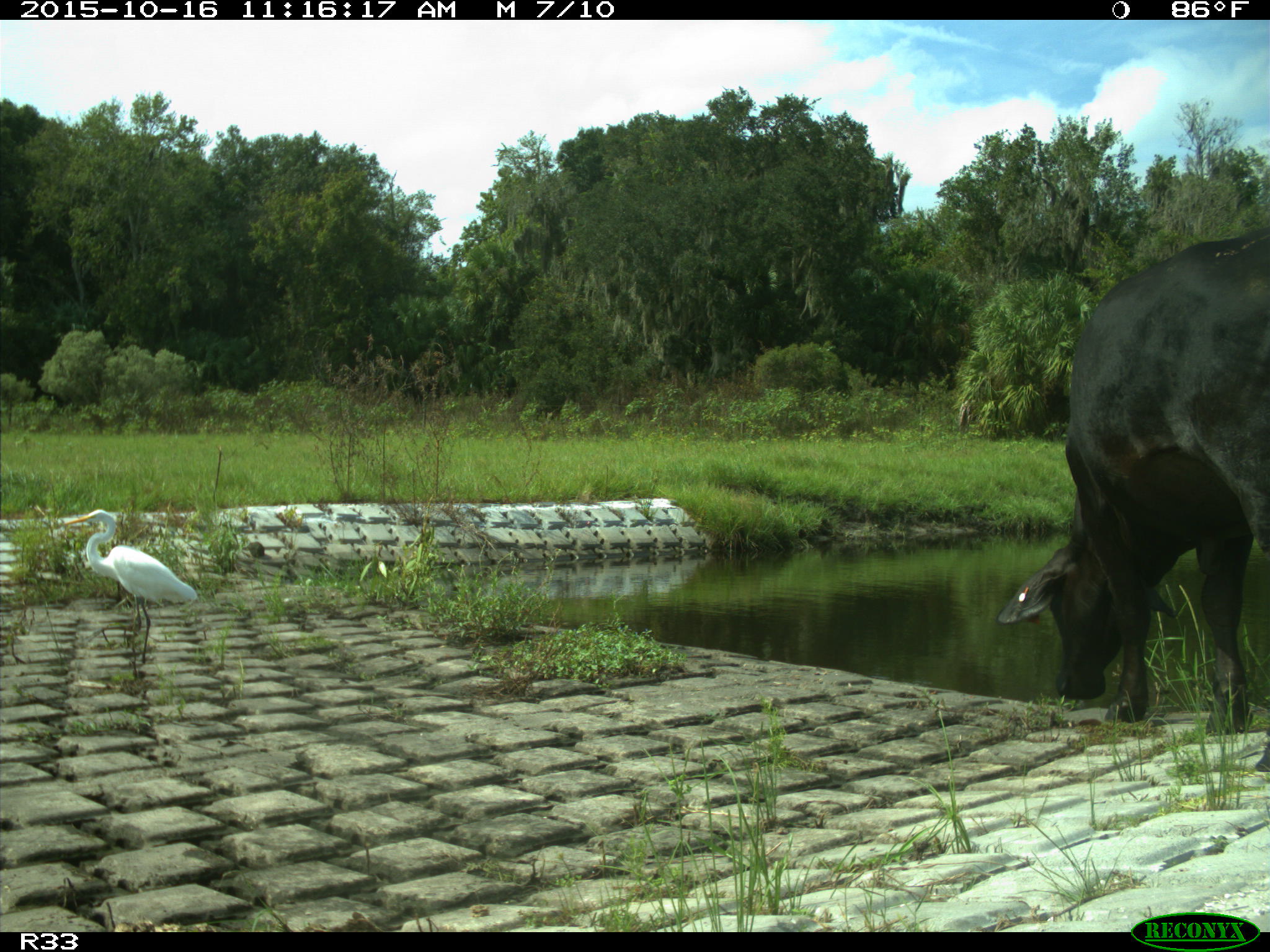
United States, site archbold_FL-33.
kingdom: Animalia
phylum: Chordata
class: Mammalia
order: Artiodactyla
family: Bovidae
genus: Bos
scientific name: Bos taurus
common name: domestic cow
Bos taurus (domestic cow).